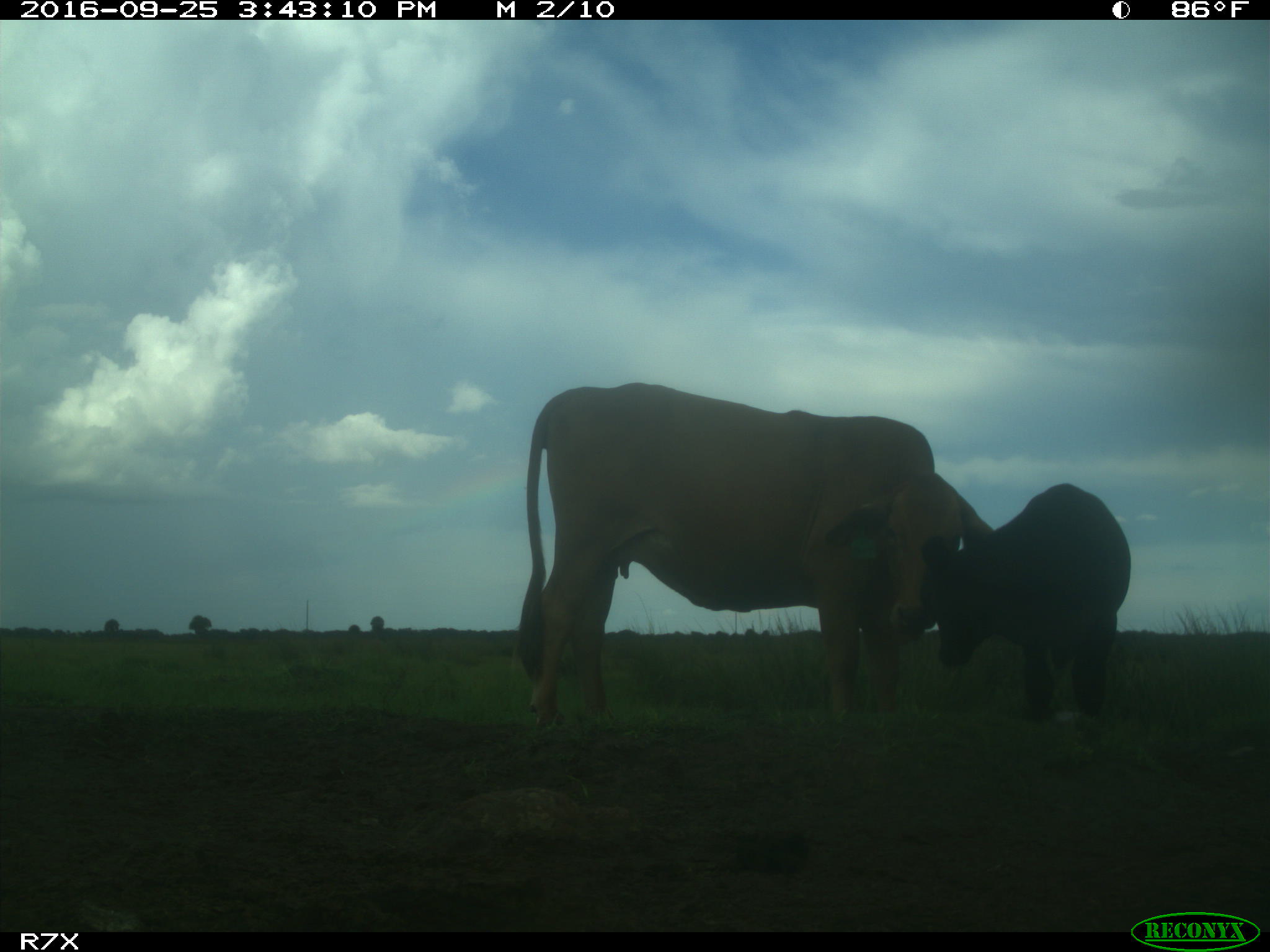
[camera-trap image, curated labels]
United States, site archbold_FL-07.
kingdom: Animalia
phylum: Chordata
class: Mammalia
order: Artiodactyla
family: Bovidae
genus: Bos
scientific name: Bos taurus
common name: domestic cow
Bos taurus (domestic cow).